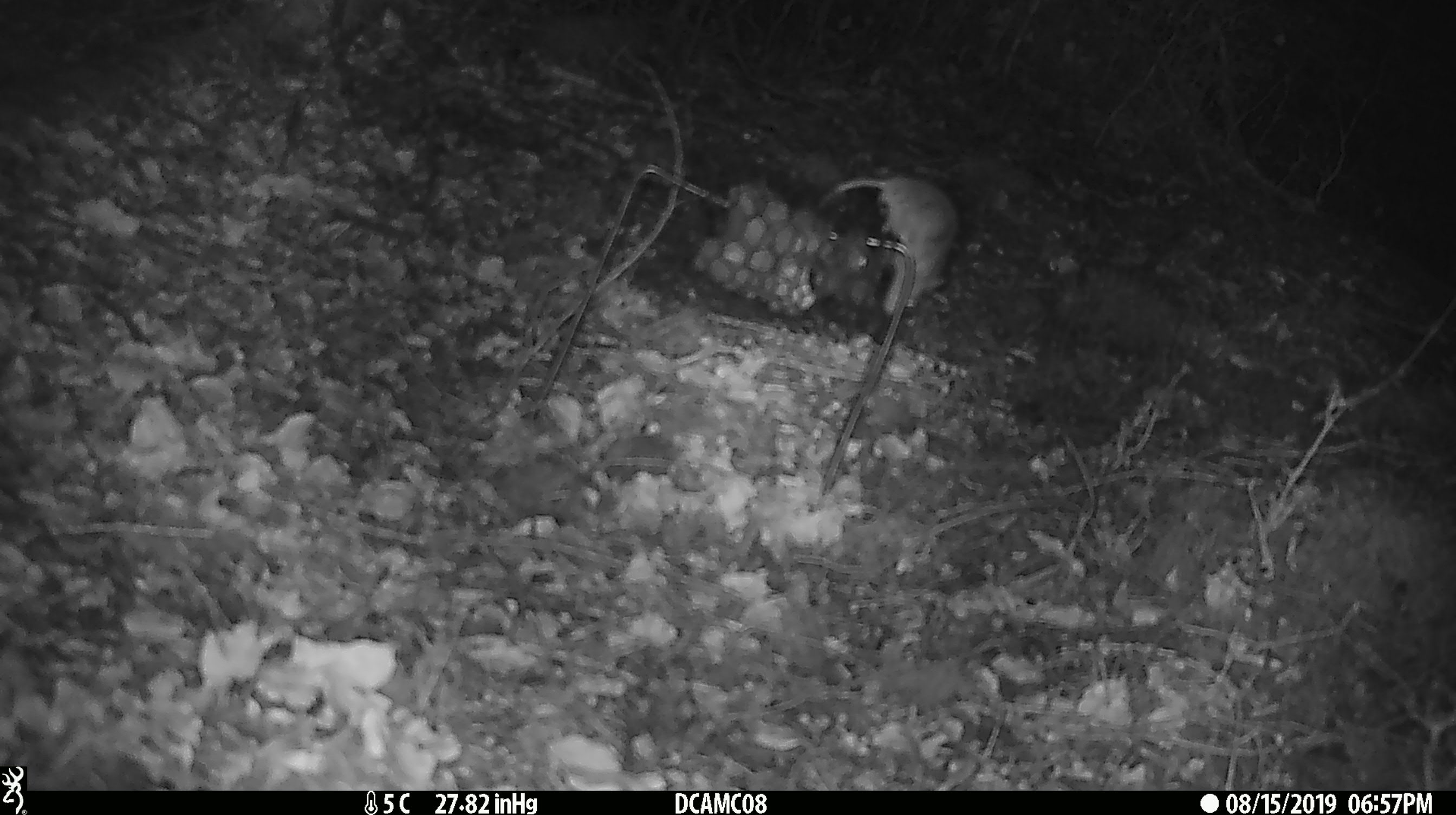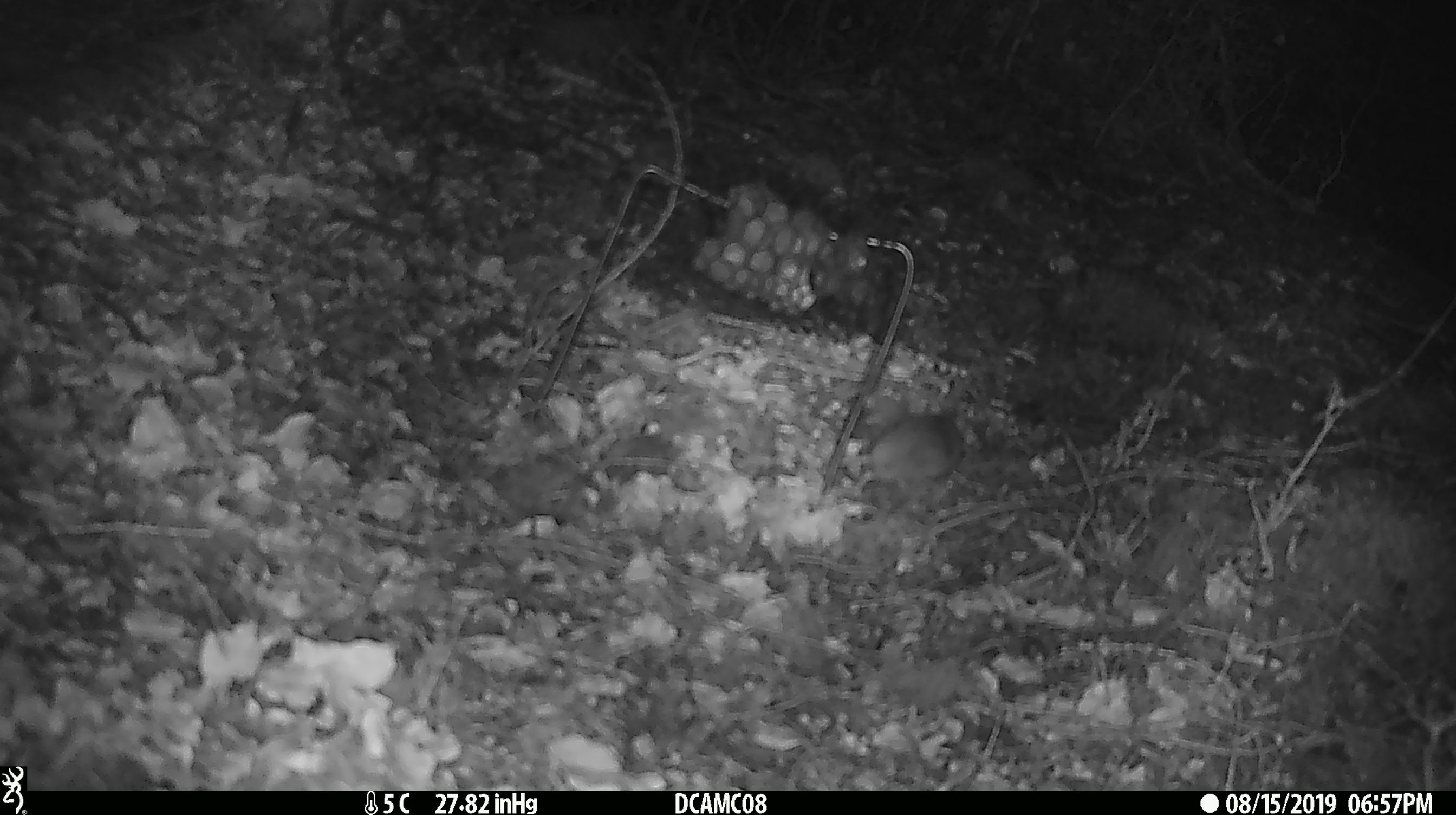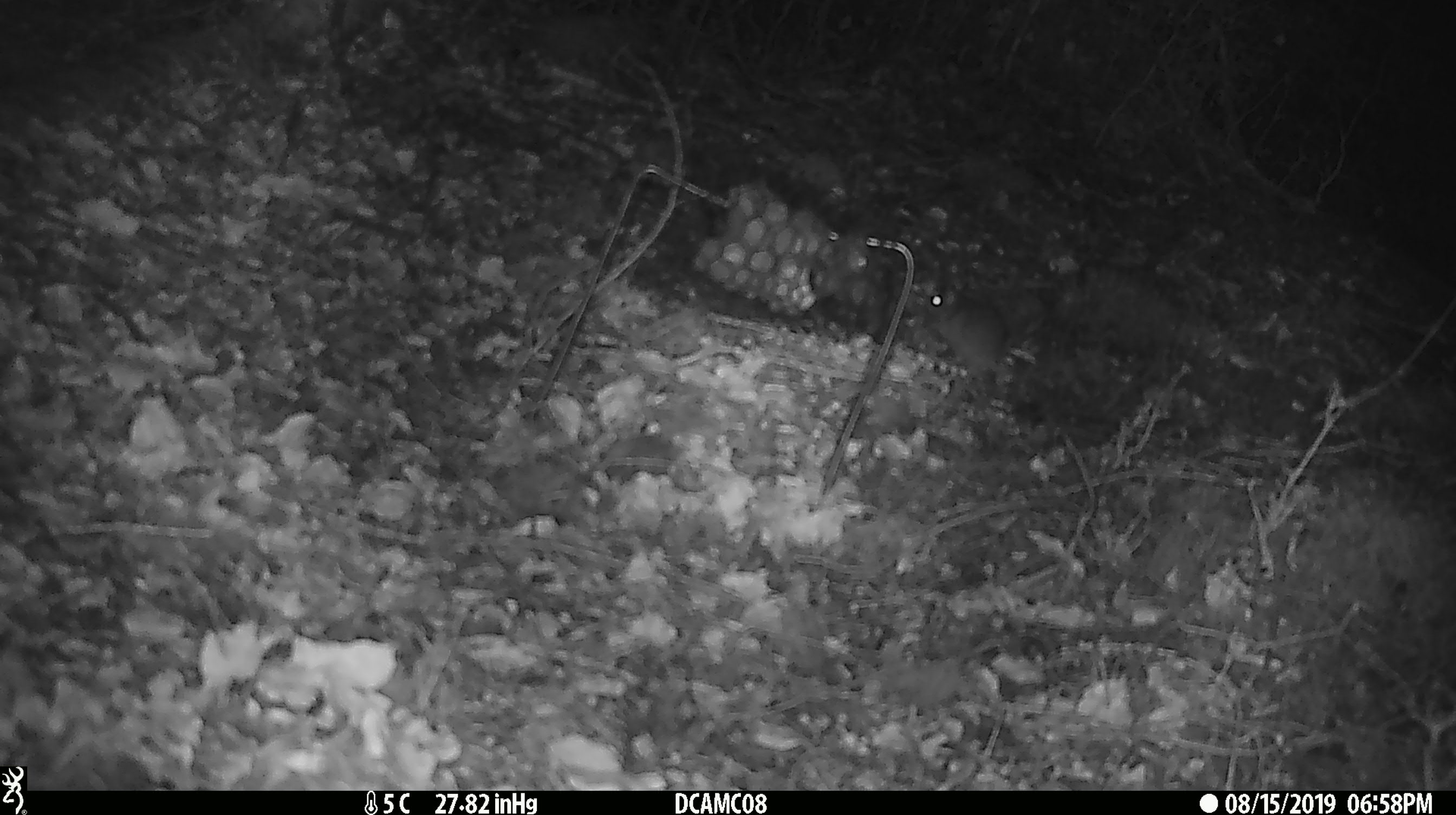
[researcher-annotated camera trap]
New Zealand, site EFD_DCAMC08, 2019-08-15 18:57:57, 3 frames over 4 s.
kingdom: Animalia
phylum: Chordata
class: Mammalia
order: Rodentia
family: Muridae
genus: Mus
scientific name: Mus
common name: mouse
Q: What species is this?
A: Mouse (Mus).